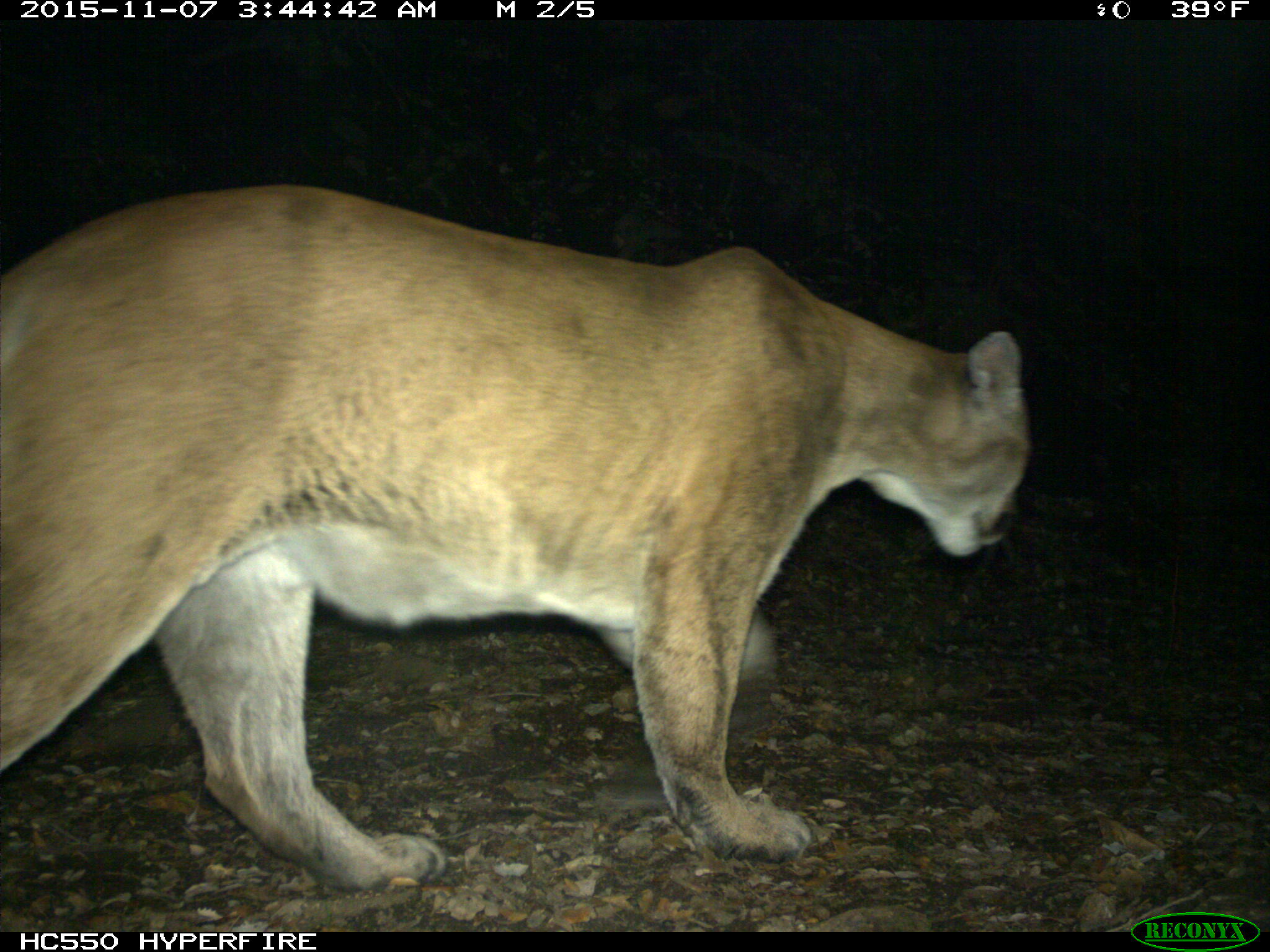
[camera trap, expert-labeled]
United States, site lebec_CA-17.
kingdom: Animalia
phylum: Chordata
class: Mammalia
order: Carnivora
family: Felidae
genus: Puma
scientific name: Puma concolor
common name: mountain lion